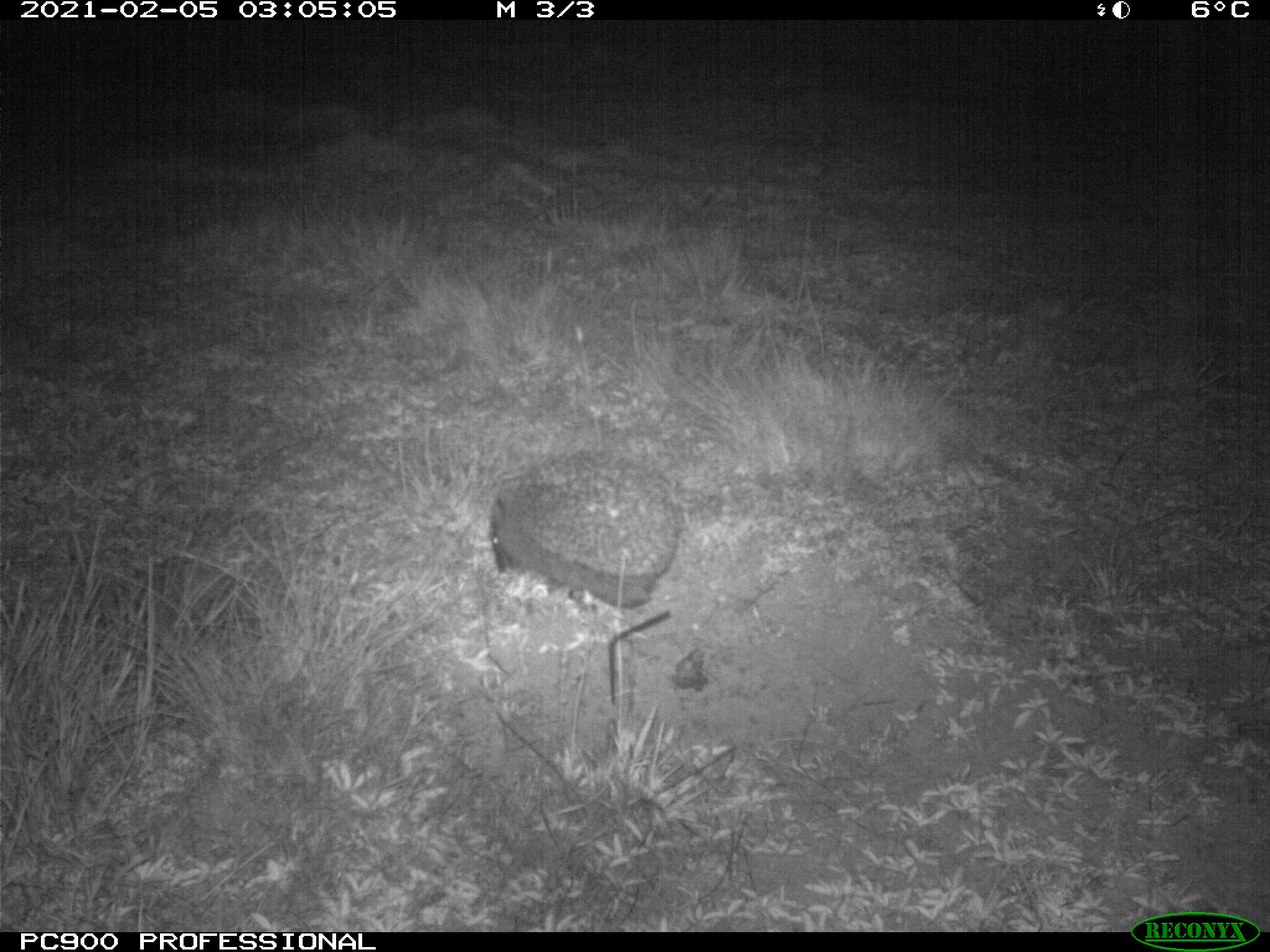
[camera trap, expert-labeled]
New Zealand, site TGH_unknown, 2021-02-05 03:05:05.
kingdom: Animalia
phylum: Chordata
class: Mammalia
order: Eulipotyphla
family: Erinaceidae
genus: Erinaceus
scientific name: Erinaceus europaeus europaeus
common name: european hedgehog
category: hedgehog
Hedgehog (european hedgehog) (Erinaceus europaeus europaeus).